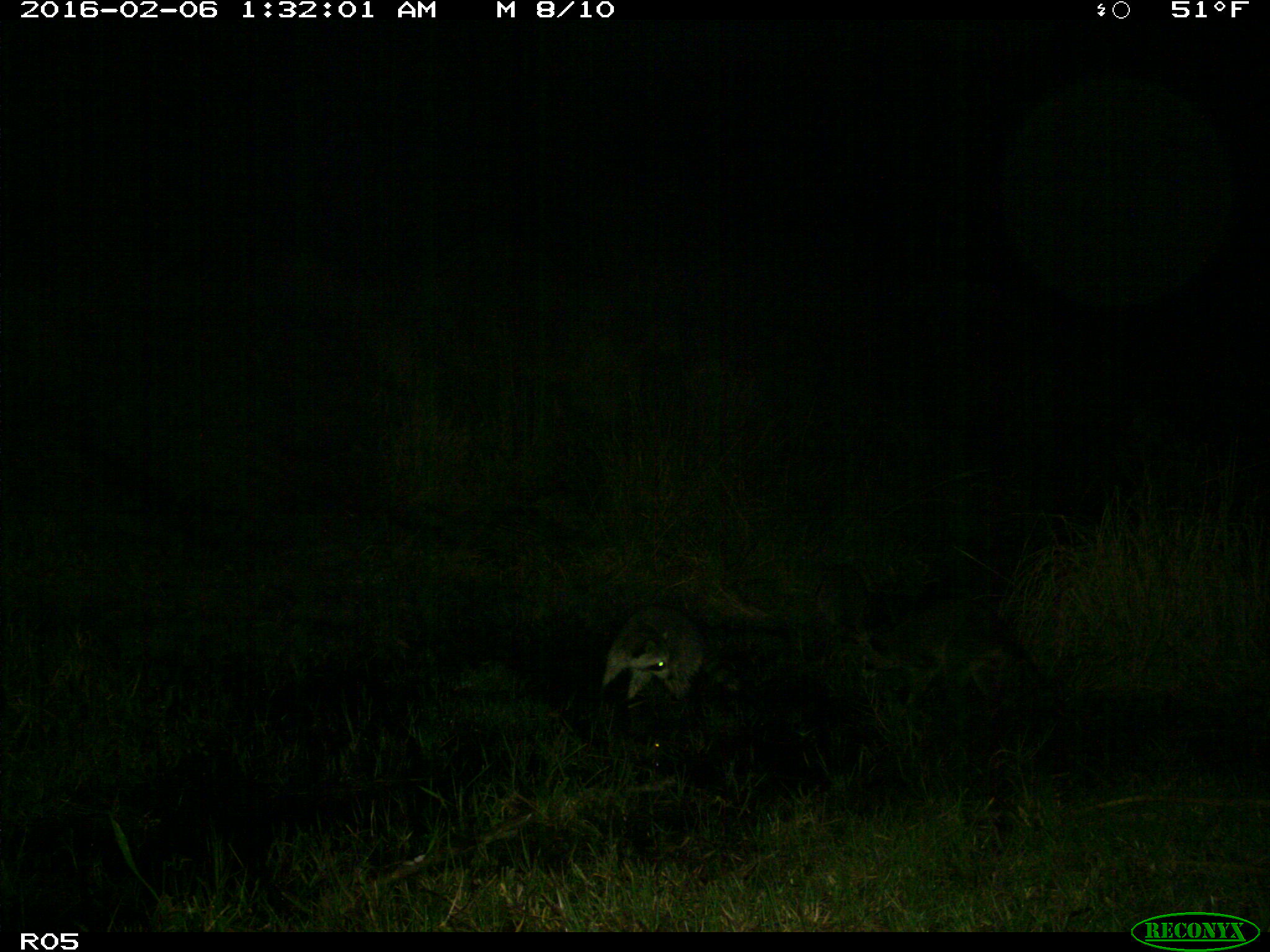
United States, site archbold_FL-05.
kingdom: Animalia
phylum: Chordata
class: Mammalia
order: Carnivora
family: Procyonidae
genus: Procyon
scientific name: Procyon lotor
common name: common raccoon